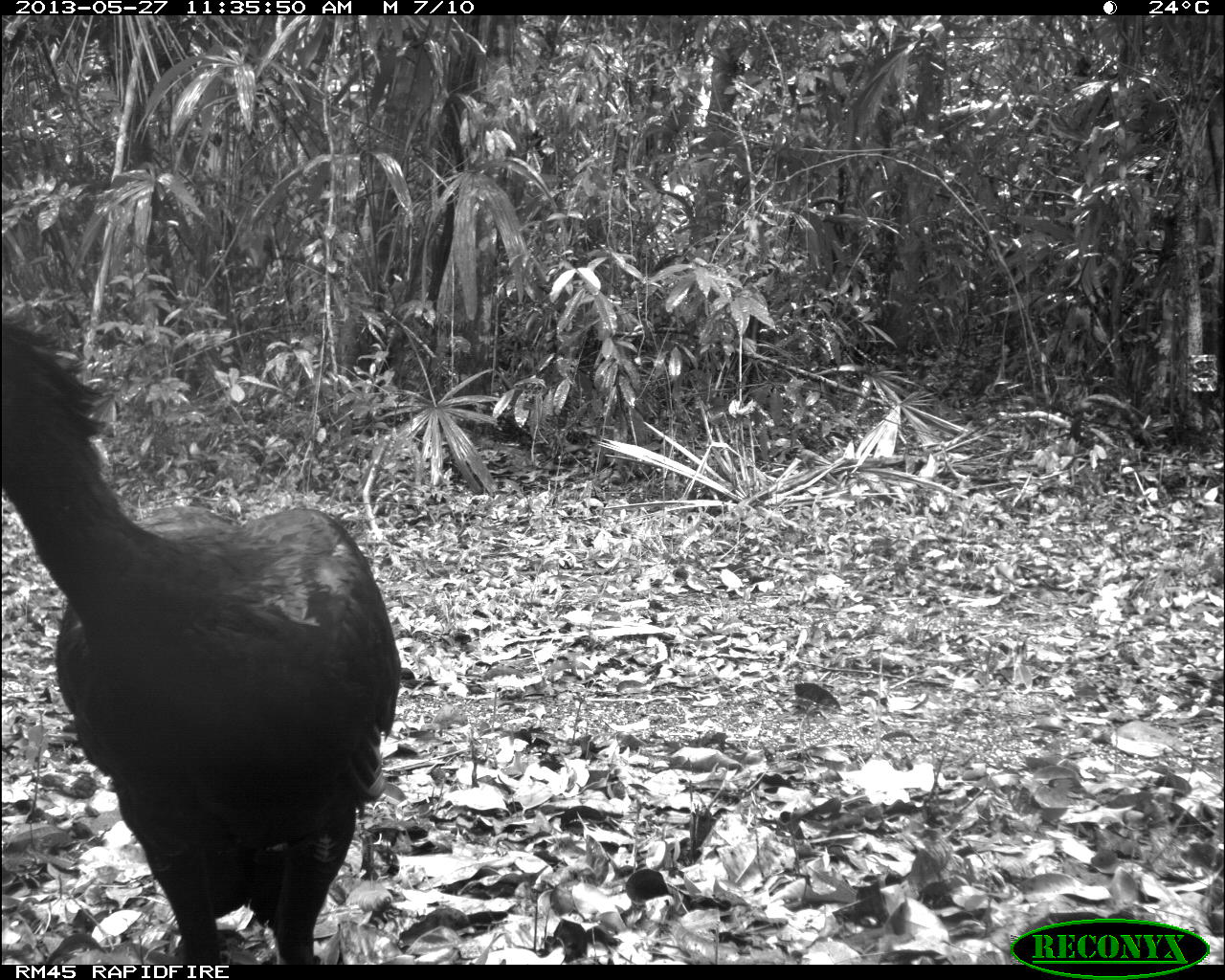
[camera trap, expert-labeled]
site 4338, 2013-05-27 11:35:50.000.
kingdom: Animalia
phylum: Chordata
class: Aves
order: Galliformes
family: Cracidae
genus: Crax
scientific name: Crax rubra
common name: great curassow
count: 1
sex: male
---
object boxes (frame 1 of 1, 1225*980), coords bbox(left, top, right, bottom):
crax rubra: bbox(0, 317, 406, 961)